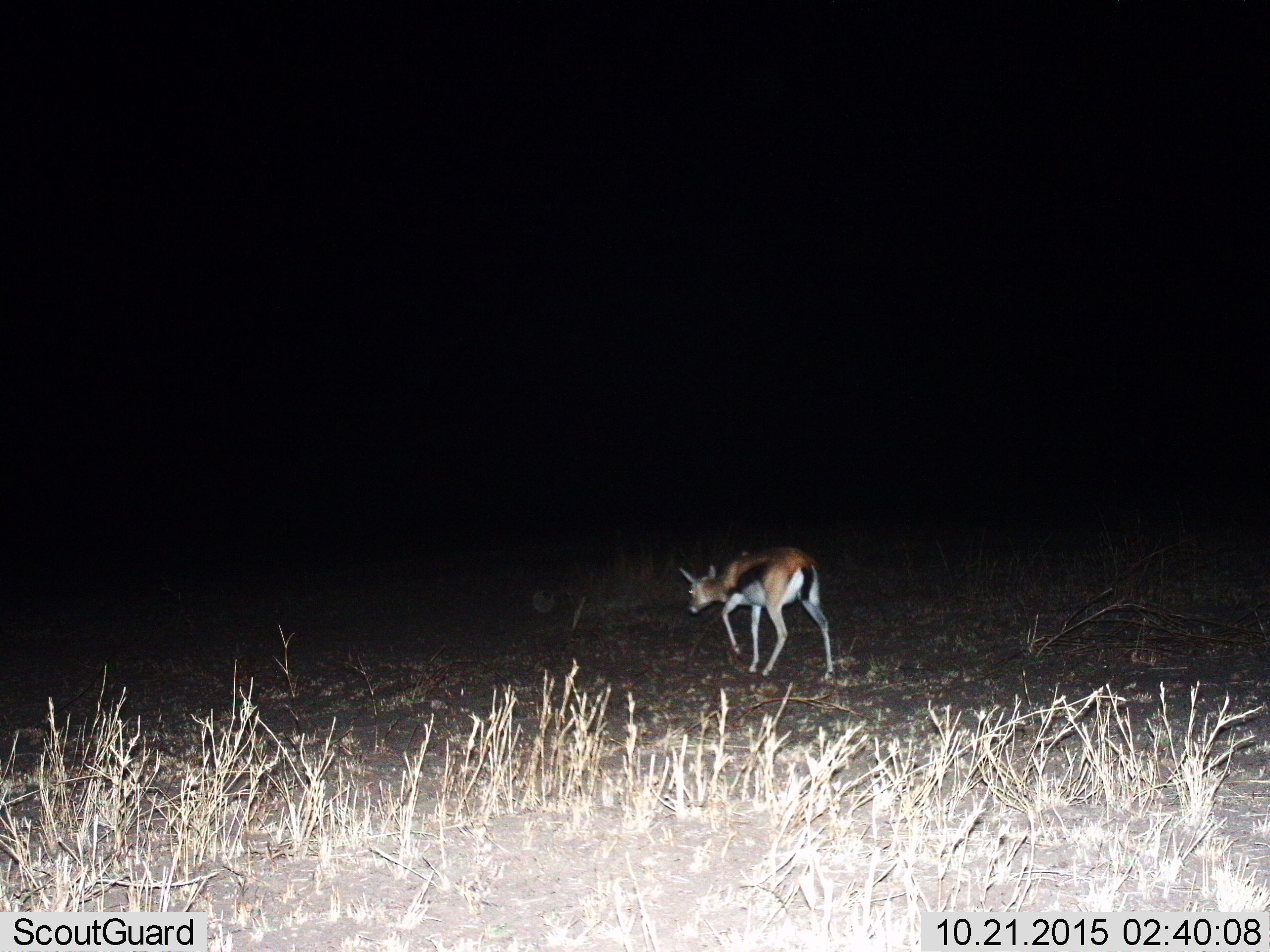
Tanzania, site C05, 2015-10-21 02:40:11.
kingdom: Animalia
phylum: Chordata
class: Mammalia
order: Artiodactyla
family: Bovidae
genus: Eudorcas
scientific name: Eudorcas thomsonii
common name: thomson's gazelle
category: gazellethomsons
Gazellethomsons (thomson's gazelle) (Eudorcas thomsonii), count 1. Behavior (volunteer vote fractions): standing 12%, resting 6%, moving 82%, interacting 0%. Young present (vote fraction): 0%. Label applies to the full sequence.